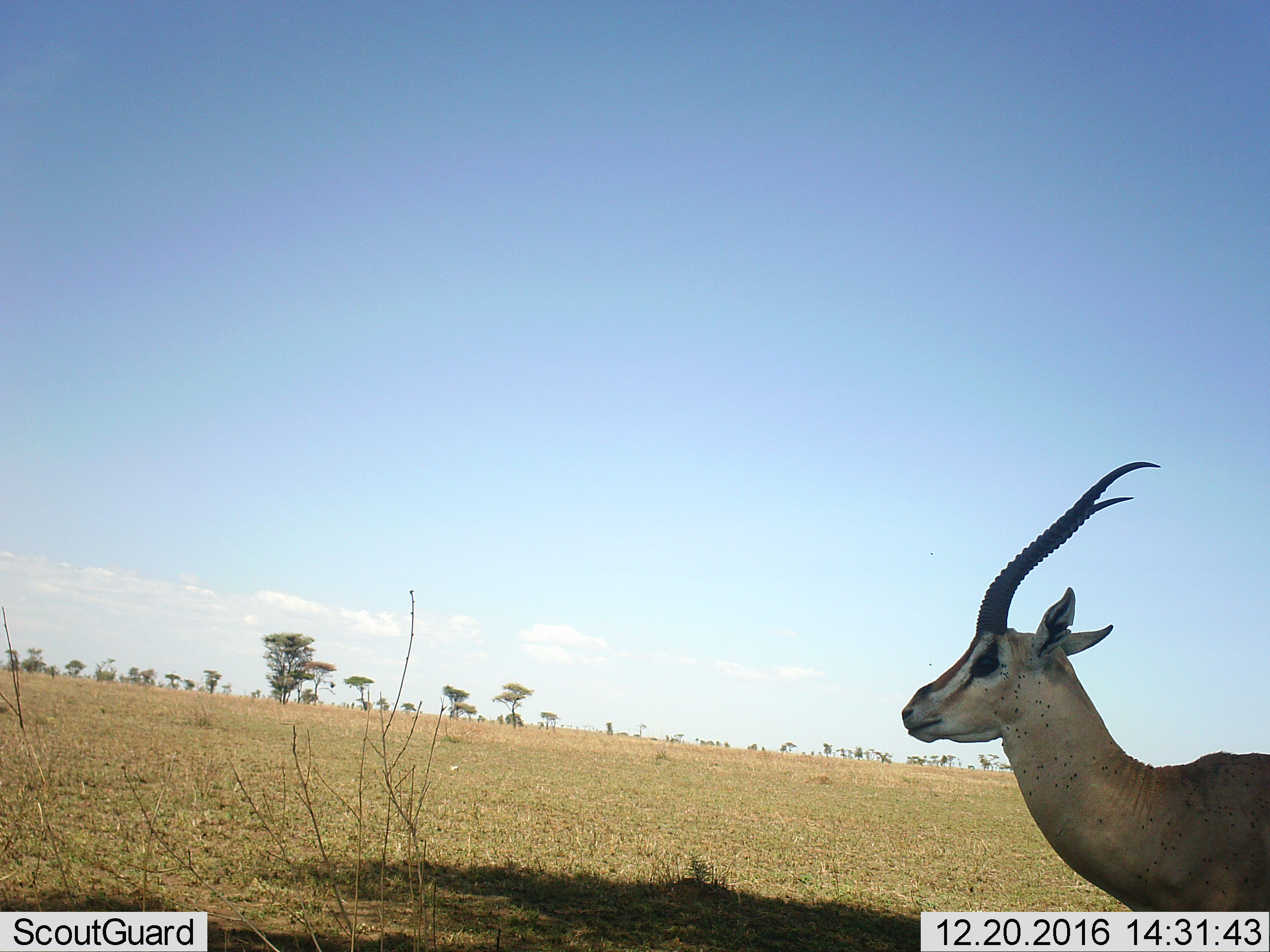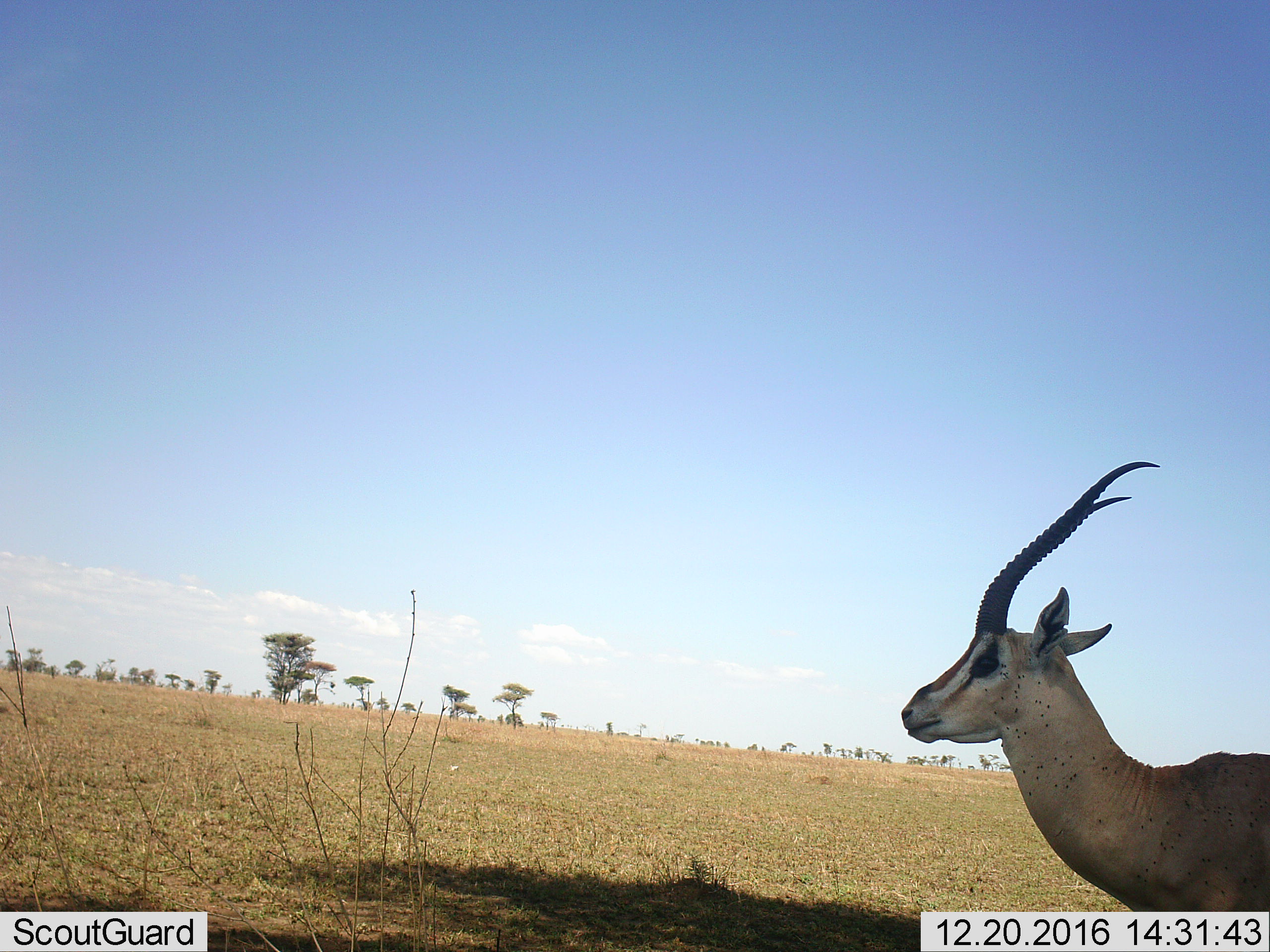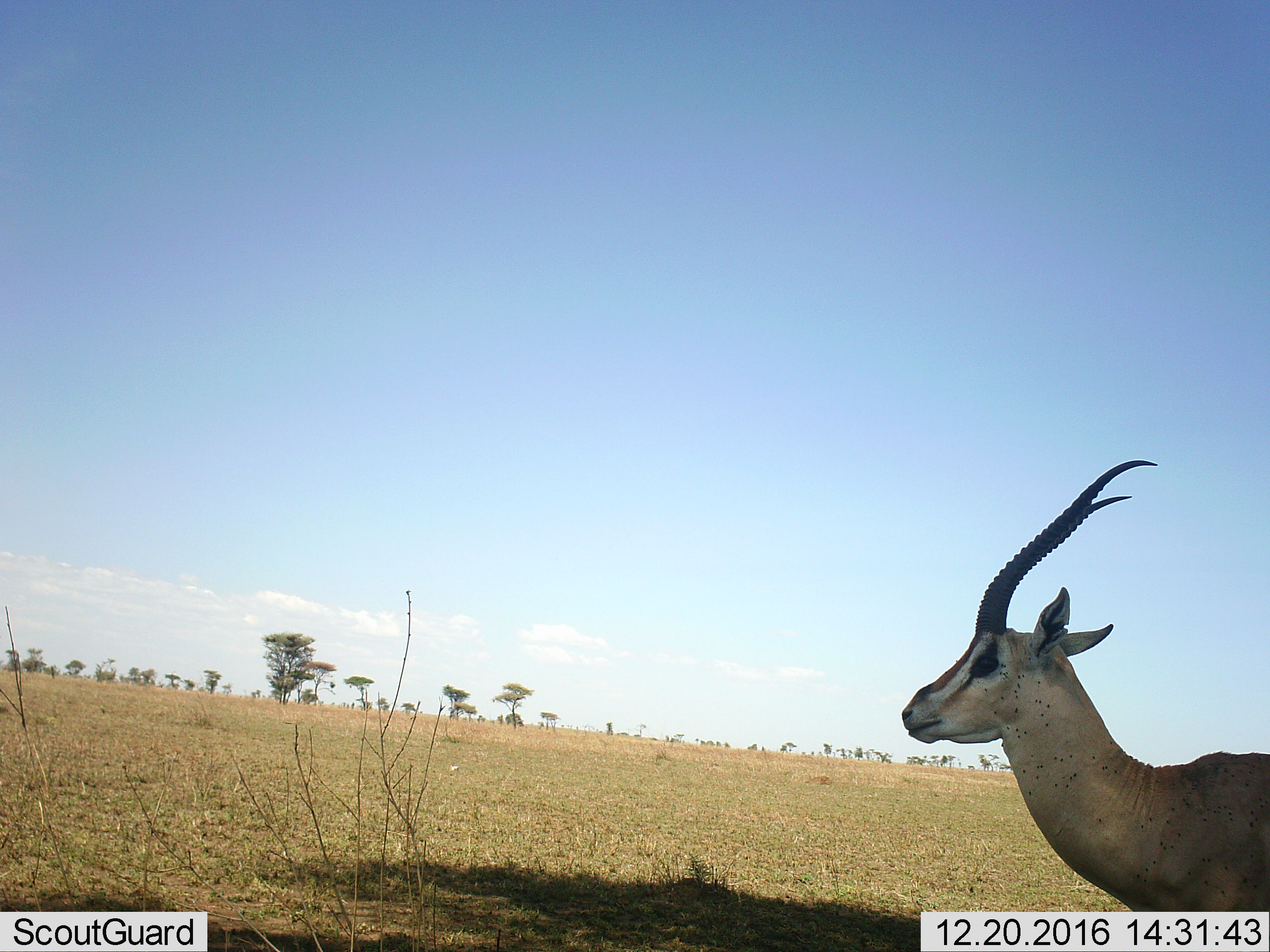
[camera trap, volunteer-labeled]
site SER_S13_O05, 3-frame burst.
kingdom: Animalia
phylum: Chordata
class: Mammalia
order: Artiodactyla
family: Bovidae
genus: Nanger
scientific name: Nanger granti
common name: grant's gazelle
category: gazellegrants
Gazellegrants (grant's gazelle) (Nanger granti), count 1. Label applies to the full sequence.